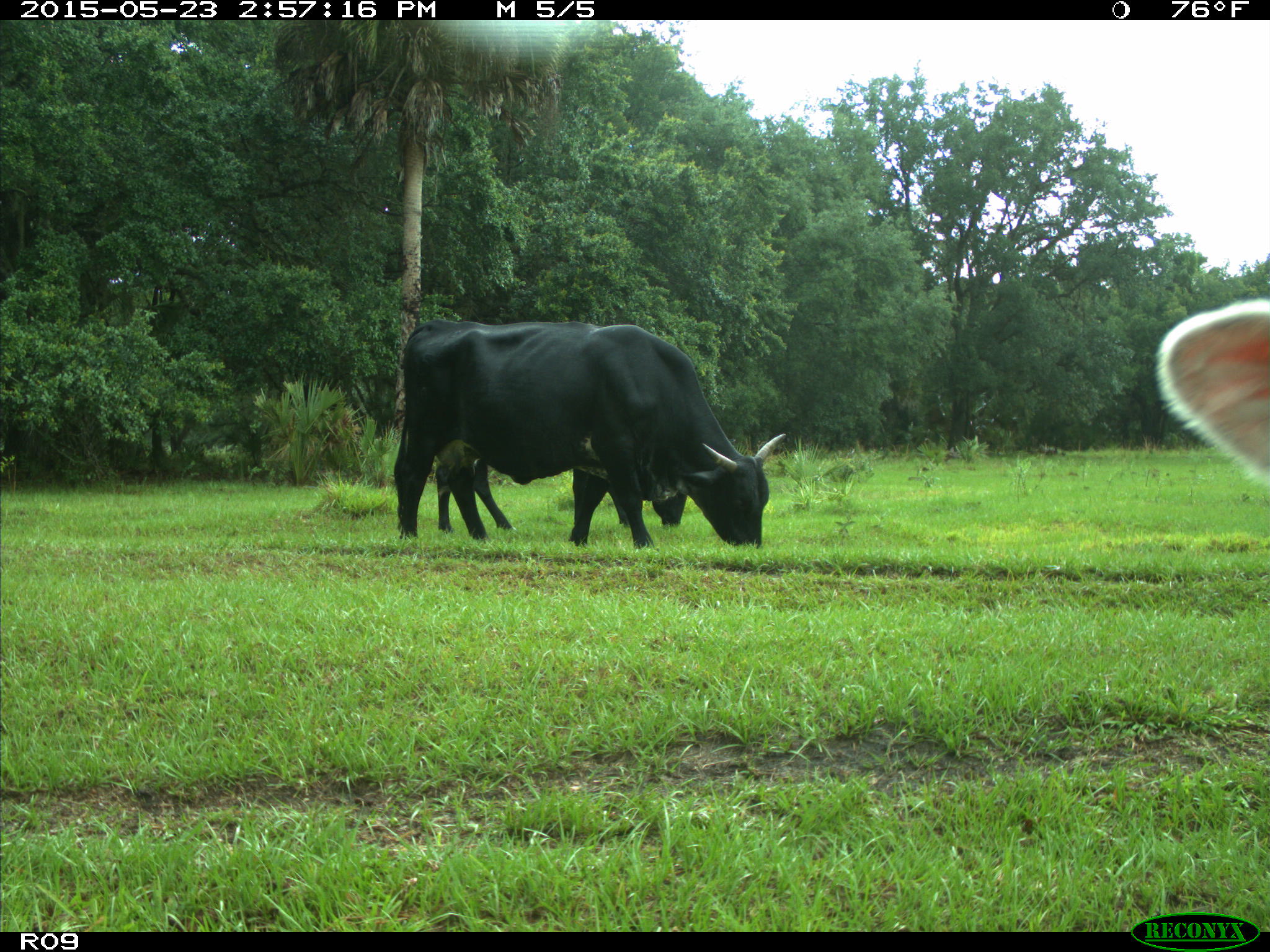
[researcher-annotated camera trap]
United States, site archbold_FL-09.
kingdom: Animalia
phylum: Chordata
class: Mammalia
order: Artiodactyla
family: Bovidae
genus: Bos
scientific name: Bos taurus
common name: domestic cow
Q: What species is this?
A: Bos taurus (domestic cow).